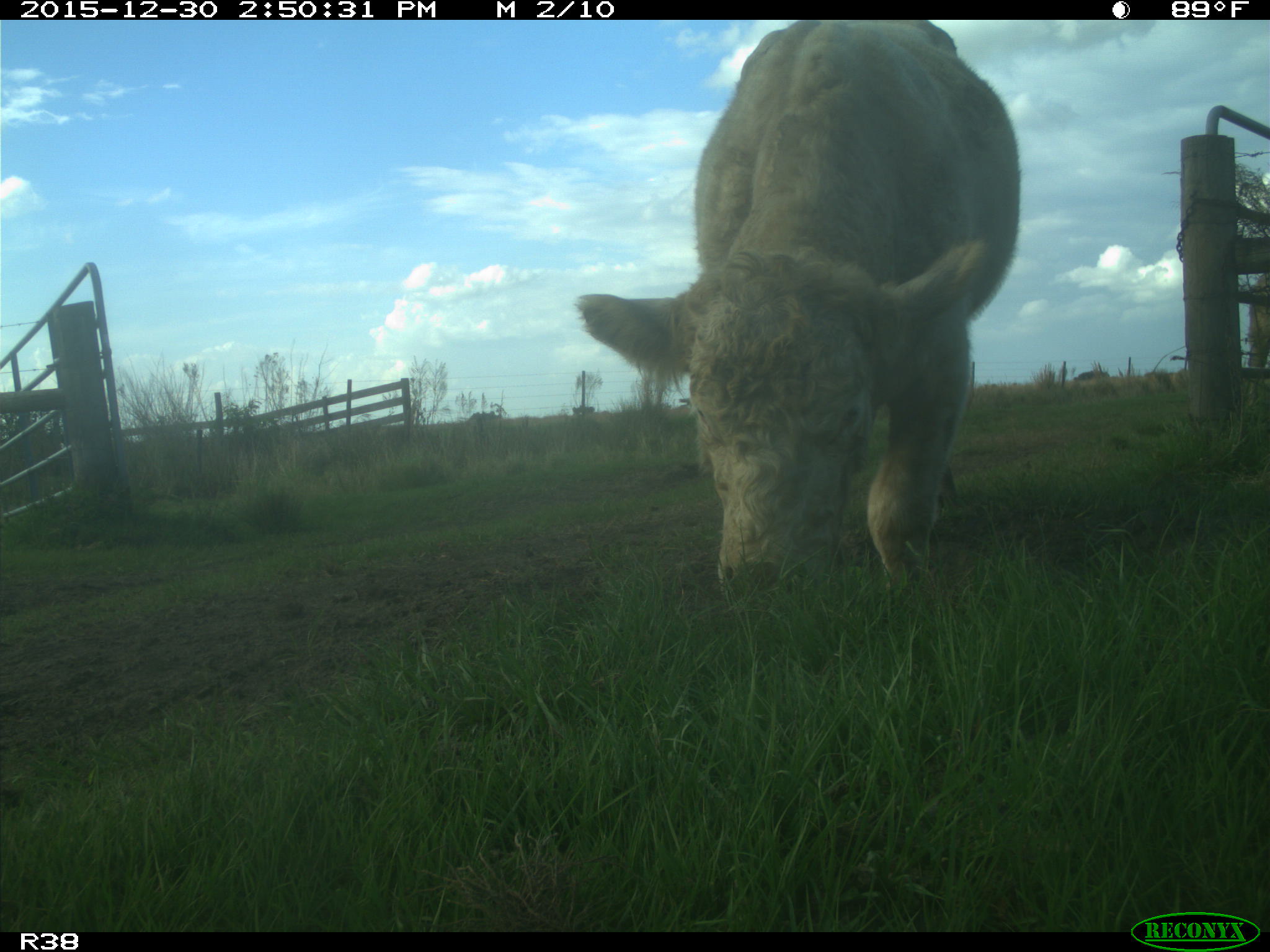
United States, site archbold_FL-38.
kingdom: Animalia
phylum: Chordata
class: Mammalia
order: Artiodactyla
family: Bovidae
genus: Bos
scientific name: Bos taurus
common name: domestic cow